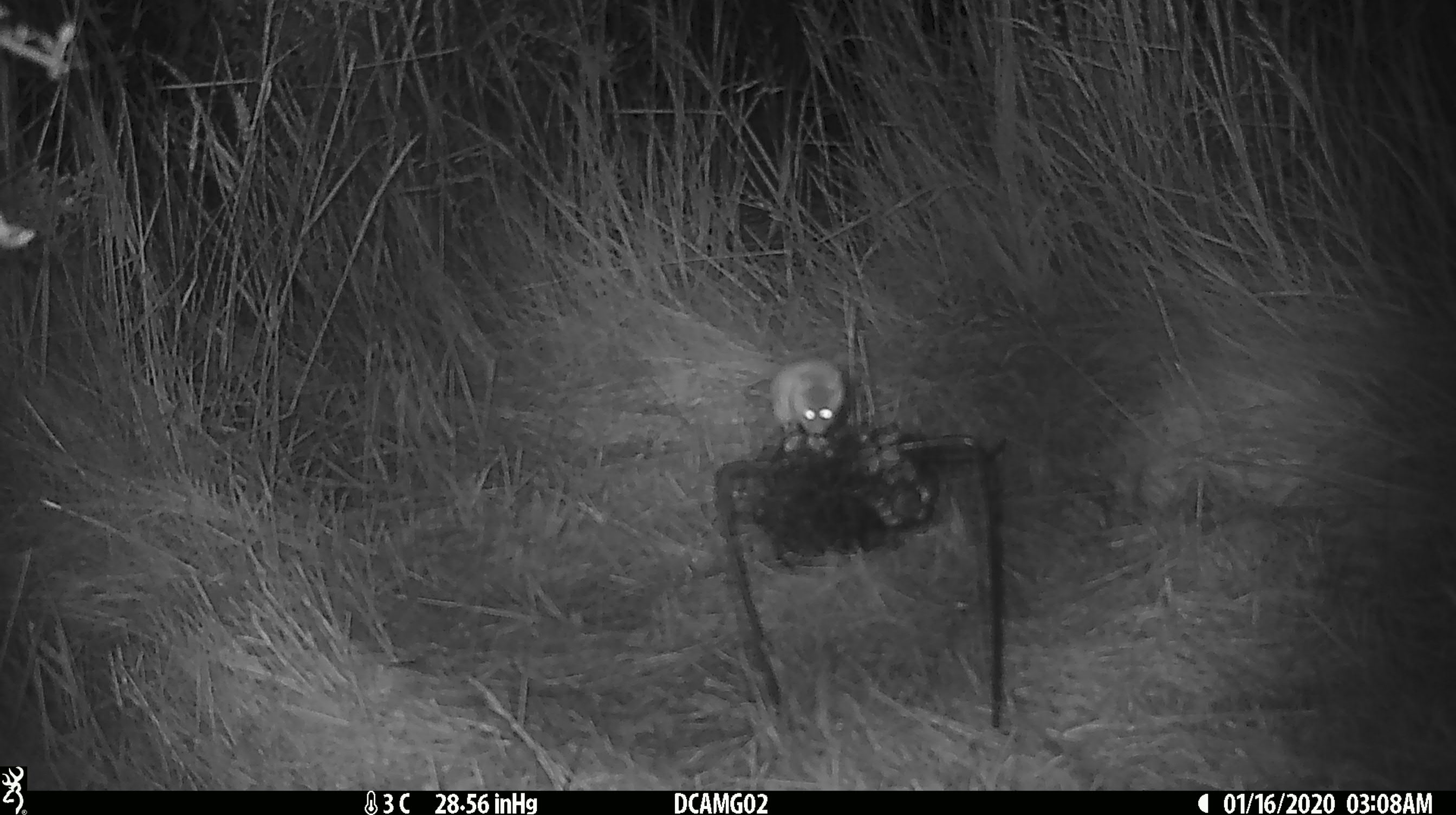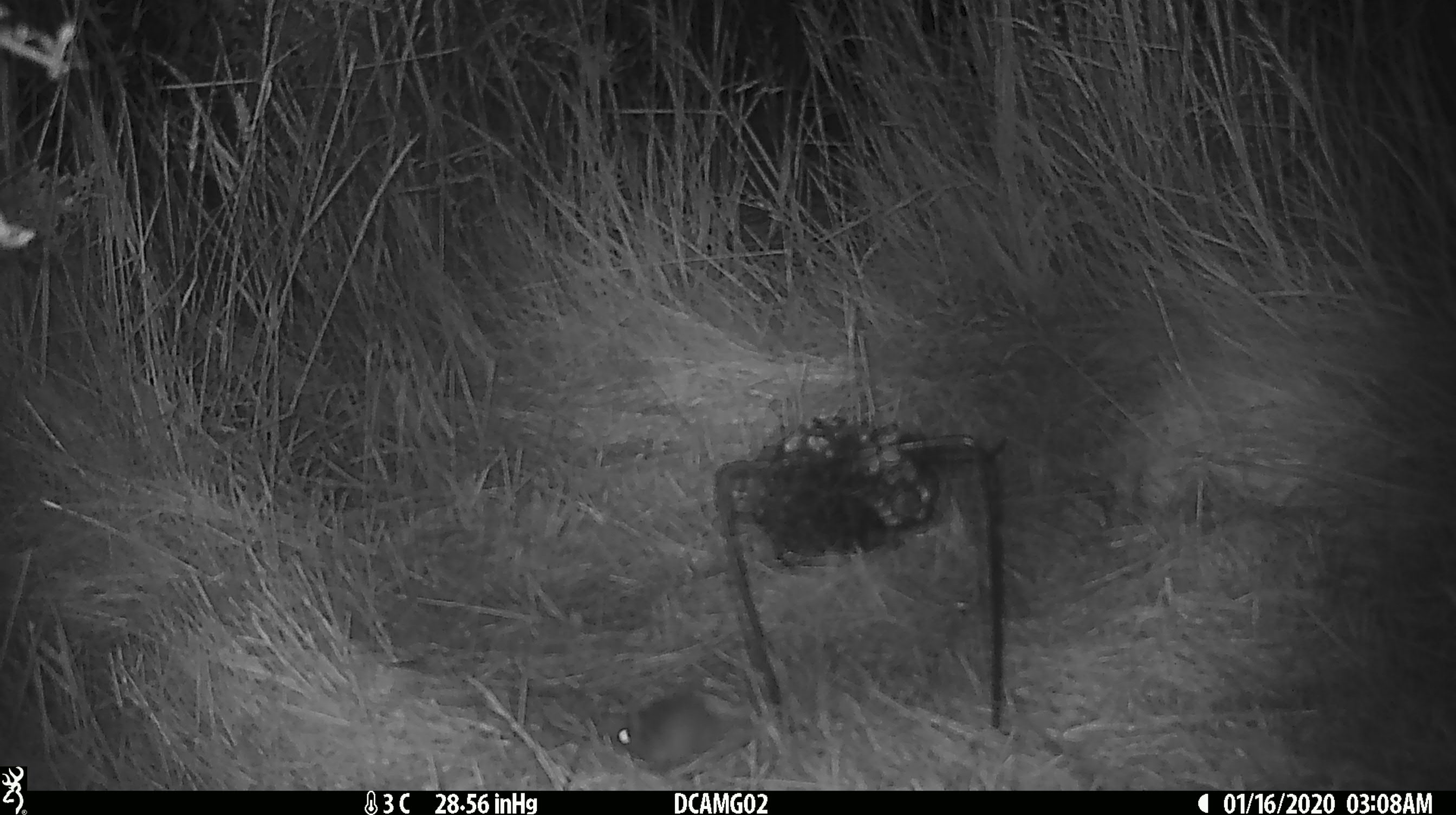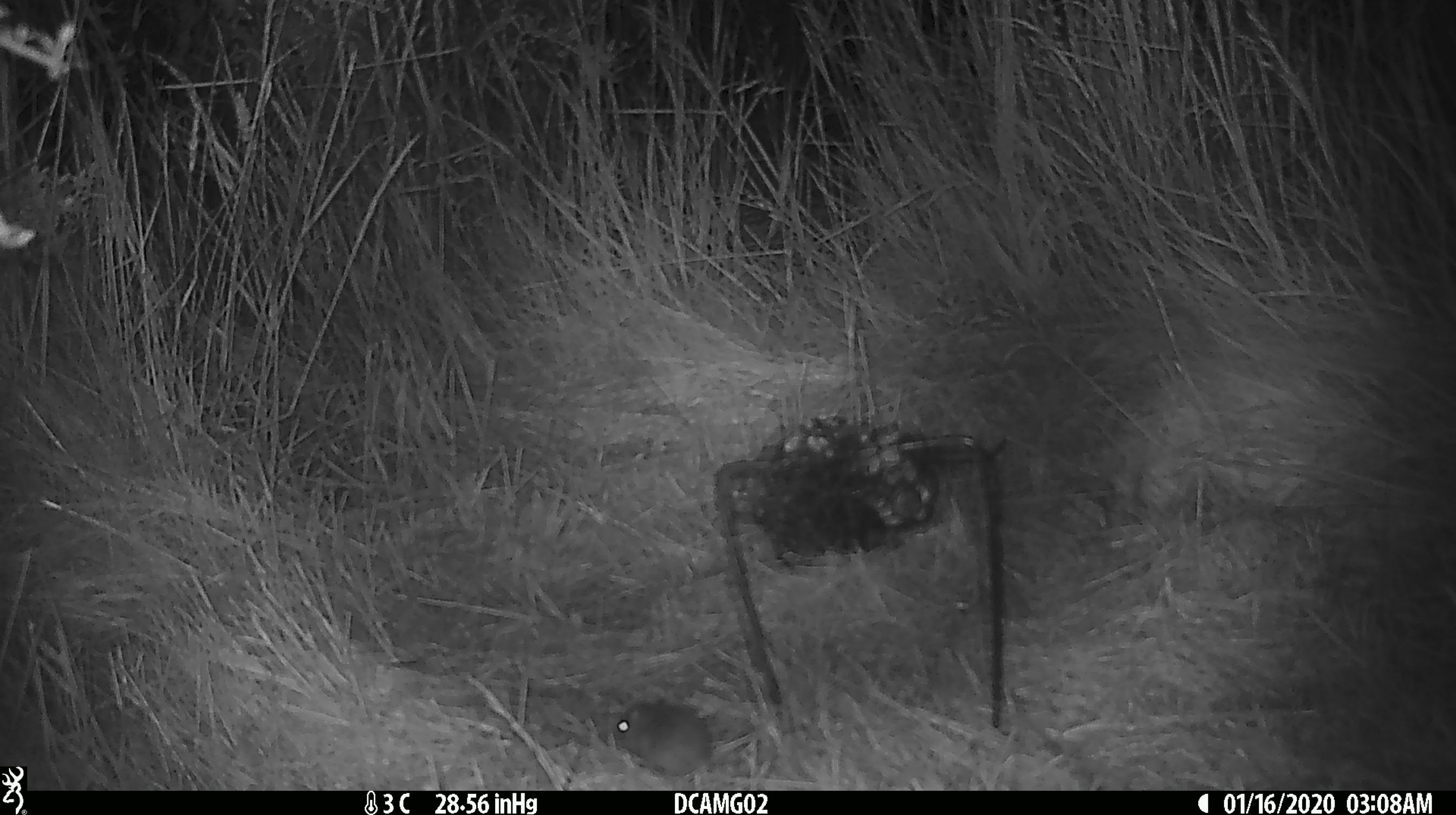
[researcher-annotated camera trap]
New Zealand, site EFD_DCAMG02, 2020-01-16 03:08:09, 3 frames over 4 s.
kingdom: Animalia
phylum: Chordata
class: Mammalia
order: Rodentia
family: Muridae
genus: Mus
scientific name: Mus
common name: mouse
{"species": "mouse (Mus)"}